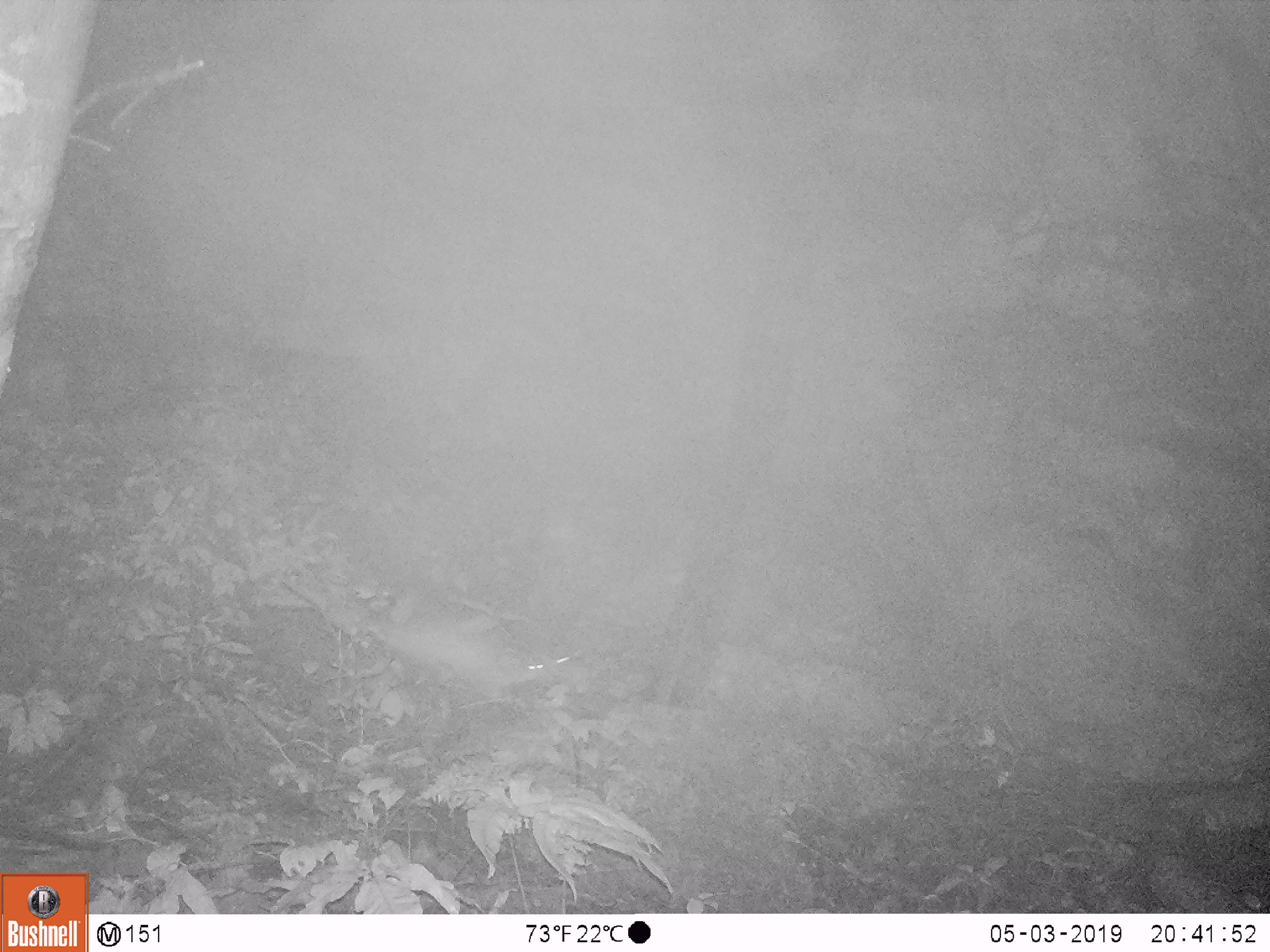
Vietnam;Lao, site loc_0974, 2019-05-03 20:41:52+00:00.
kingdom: Animalia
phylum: Chordata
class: Mammalia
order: Rodentia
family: Hystricidae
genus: Atherurus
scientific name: Atherurus macrourus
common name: asiatic brush-tailed porcupine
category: asiatic brush tailed porcupine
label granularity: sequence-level